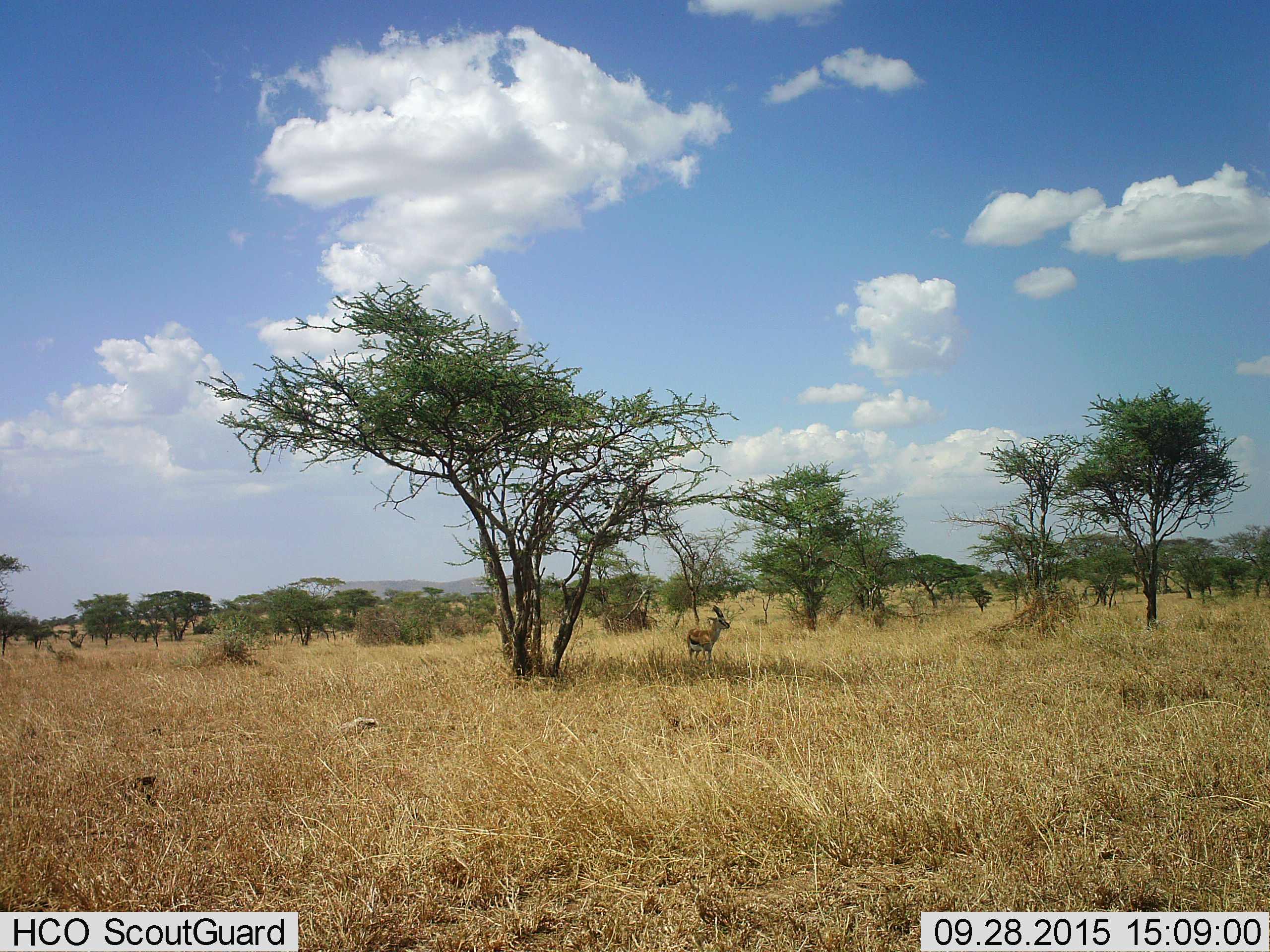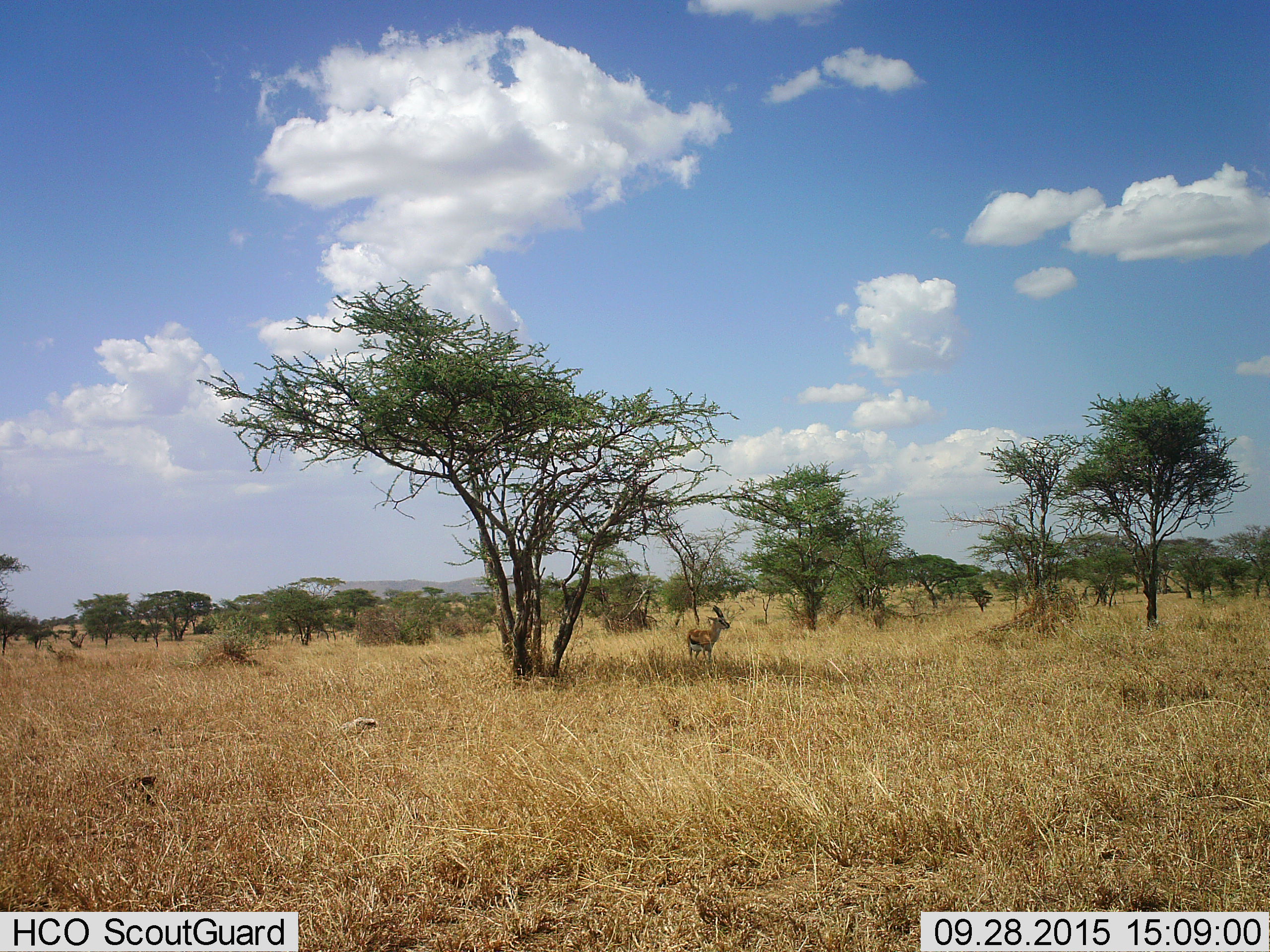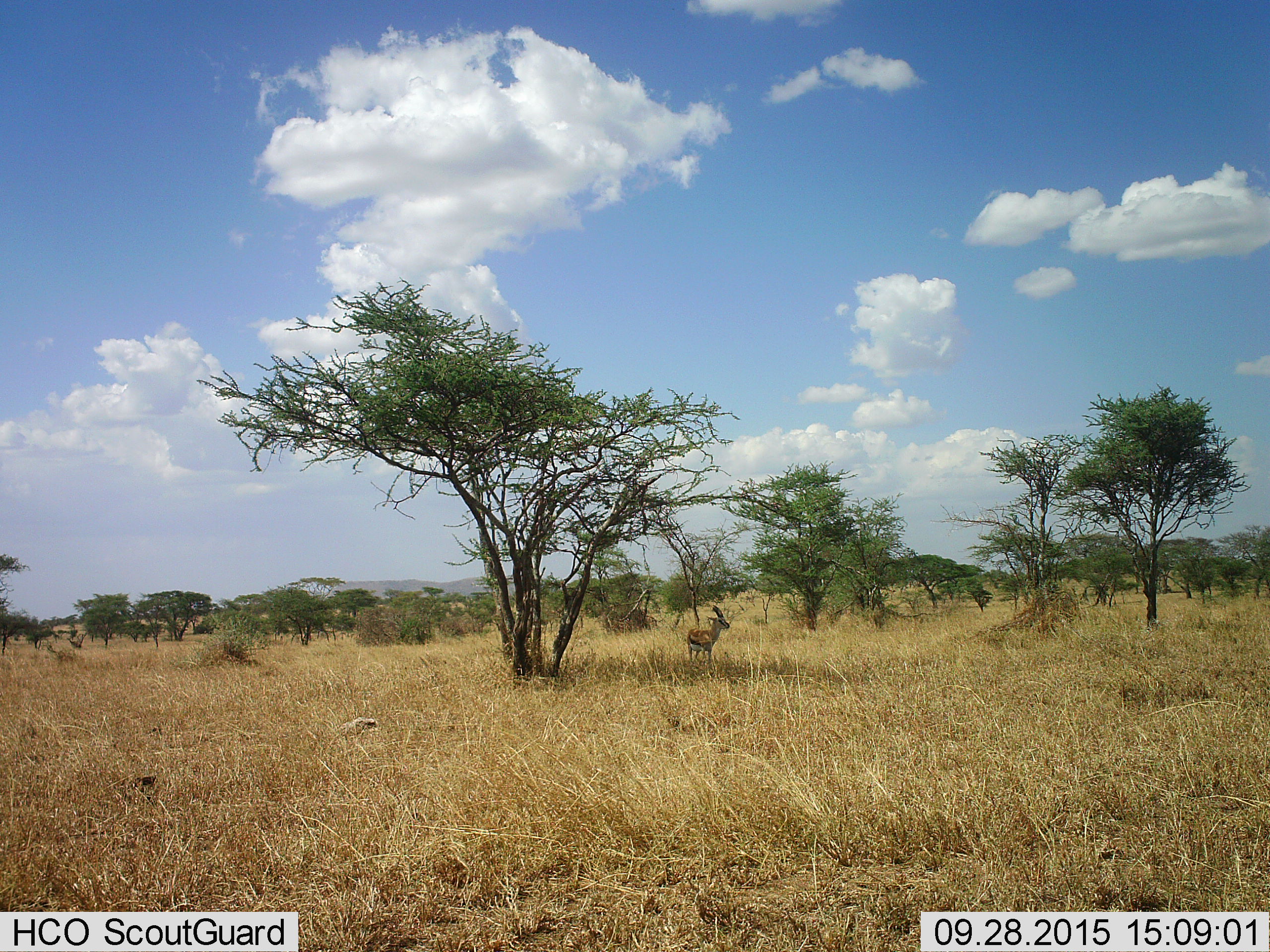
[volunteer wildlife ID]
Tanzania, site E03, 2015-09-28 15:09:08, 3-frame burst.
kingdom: Animalia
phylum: Chordata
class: Mammalia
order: Artiodactyla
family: Bovidae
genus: Eudorcas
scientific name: Eudorcas thomsonii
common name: thomson's gazelle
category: gazellethomsons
Gazellethomsons (thomson's gazelle) (Eudorcas thomsonii), count 1. Behavior (volunteer vote fractions): standing 92%, resting 8%, moving 8%, interacting 0%. Young present (vote fraction): 8%. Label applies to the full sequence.